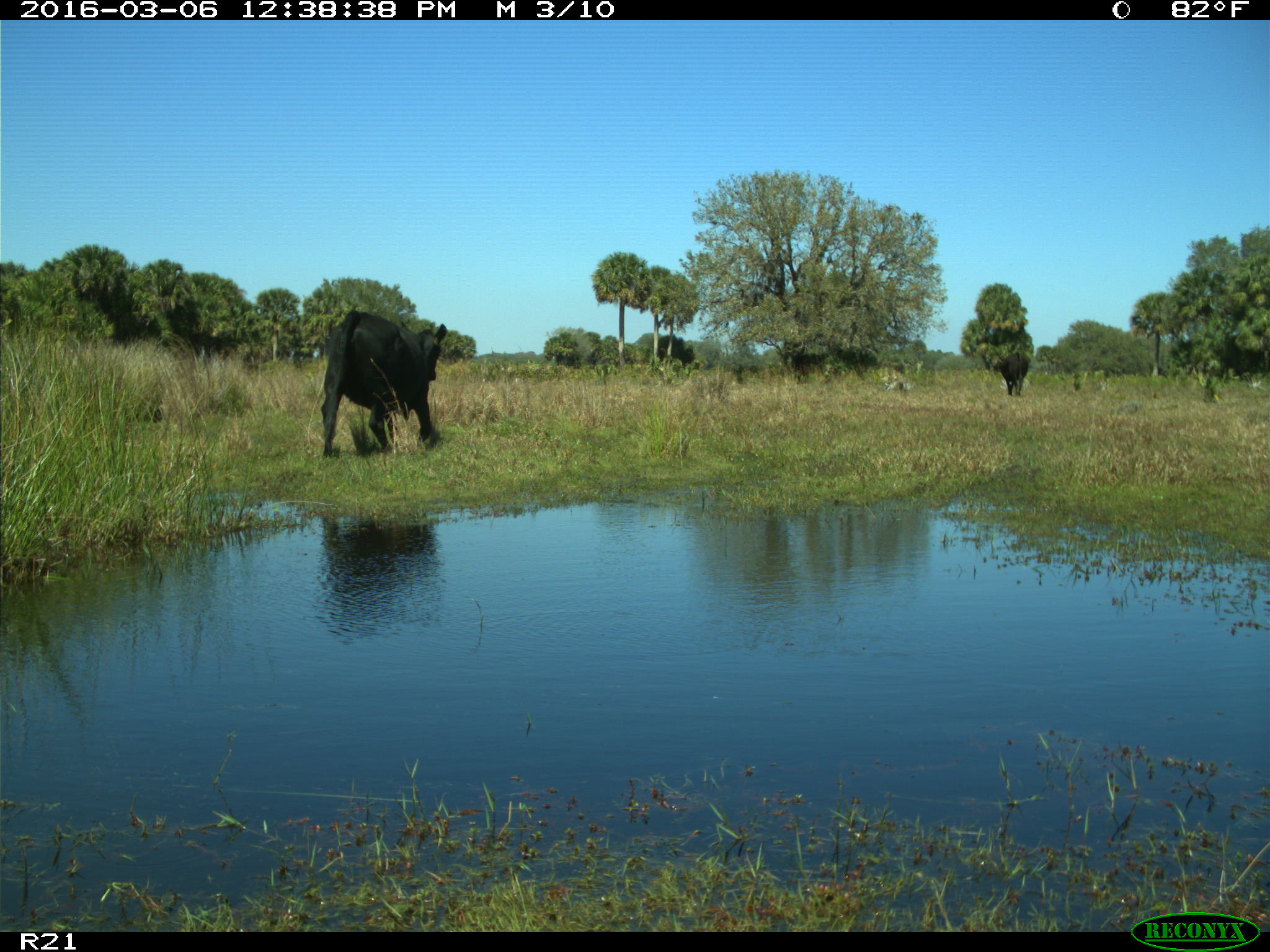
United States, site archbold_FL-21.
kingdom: Animalia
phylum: Chordata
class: Mammalia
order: Artiodactyla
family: Bovidae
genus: Bos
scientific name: Bos taurus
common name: domestic cow